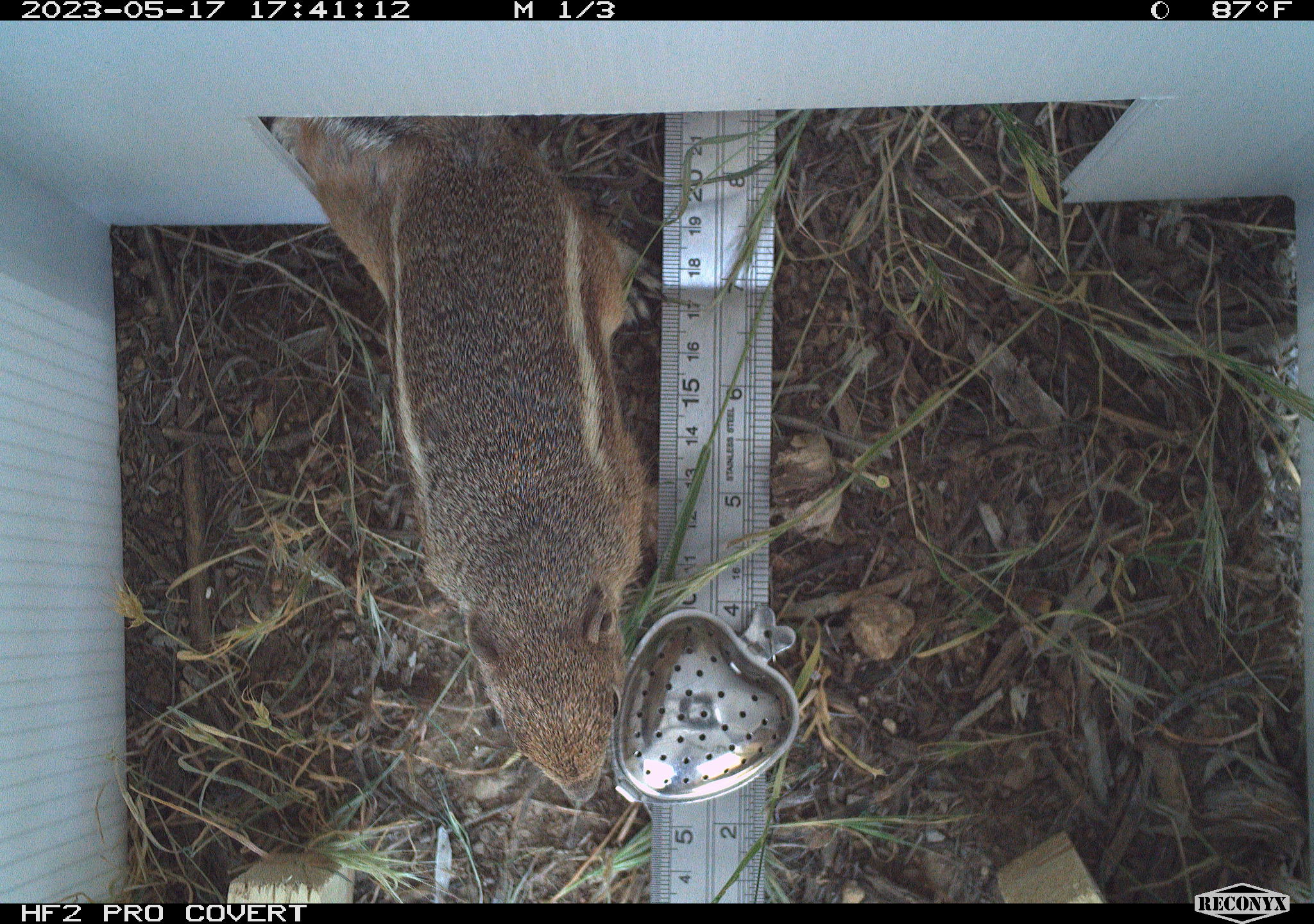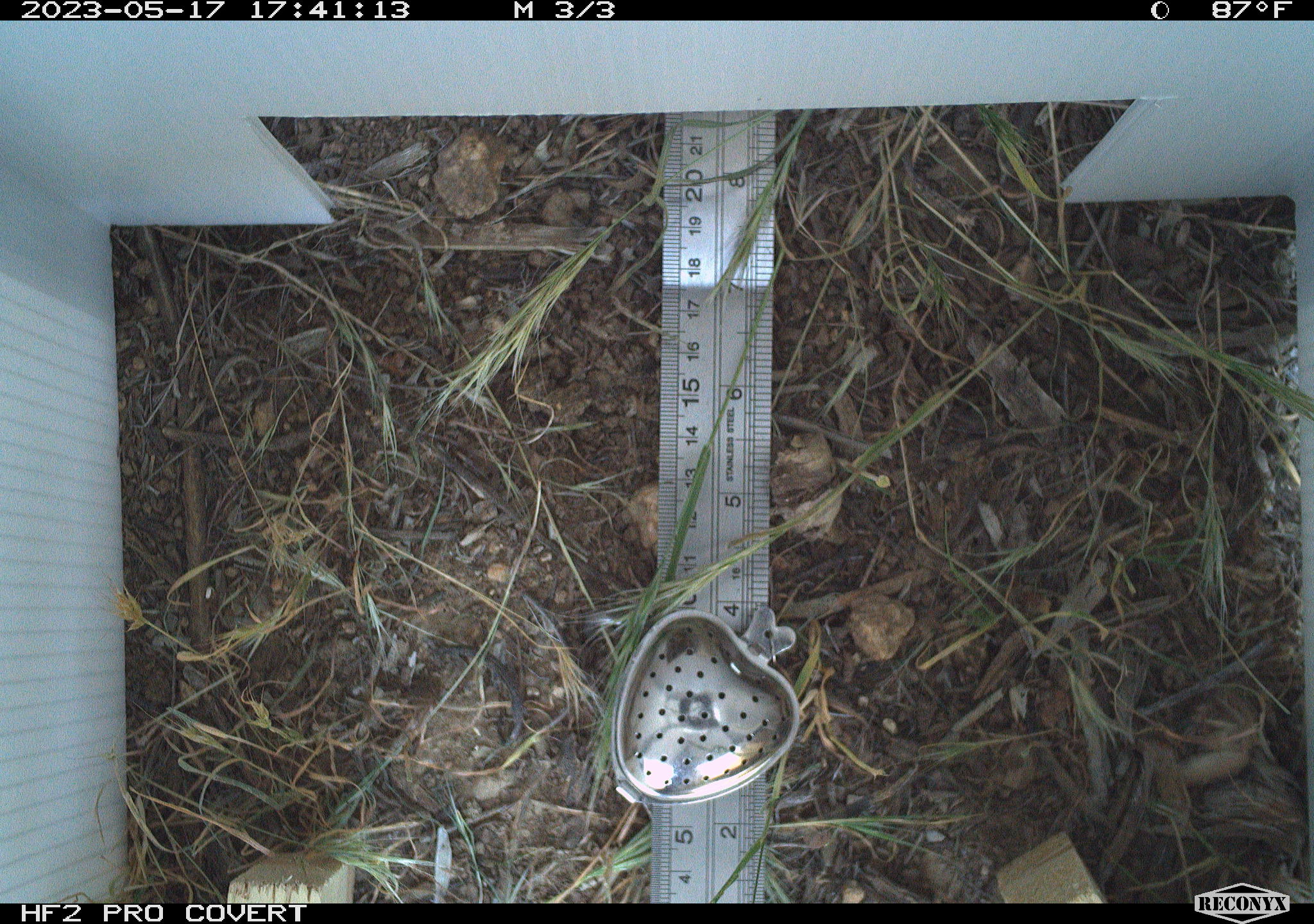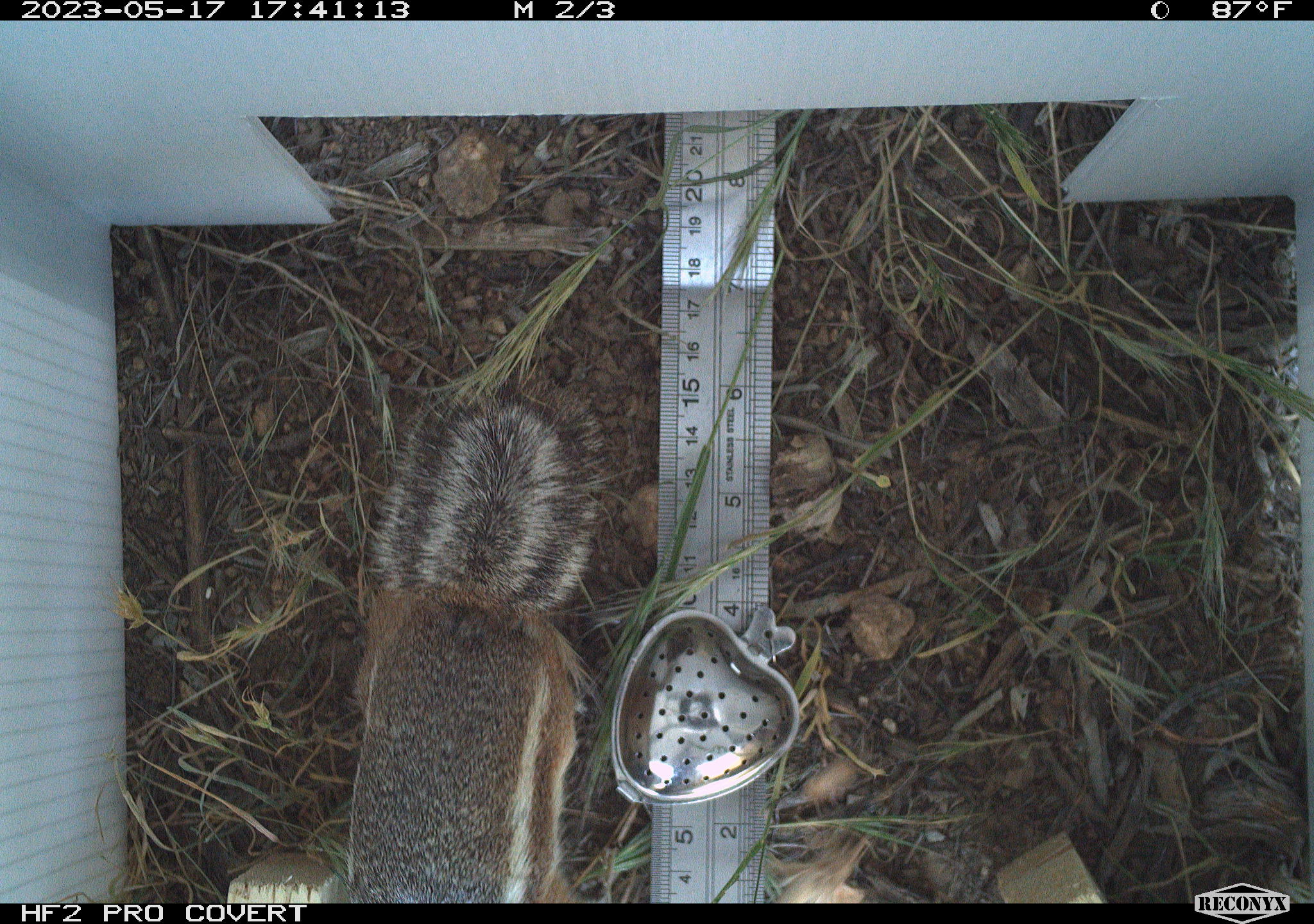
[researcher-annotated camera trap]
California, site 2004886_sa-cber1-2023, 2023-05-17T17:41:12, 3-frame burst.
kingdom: Animalia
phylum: Chordata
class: Mammalia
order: Rodentia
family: Sciuridae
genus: Ammospermophilus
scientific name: Ammospermophilus leucurus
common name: white-tailed antelope squirrel